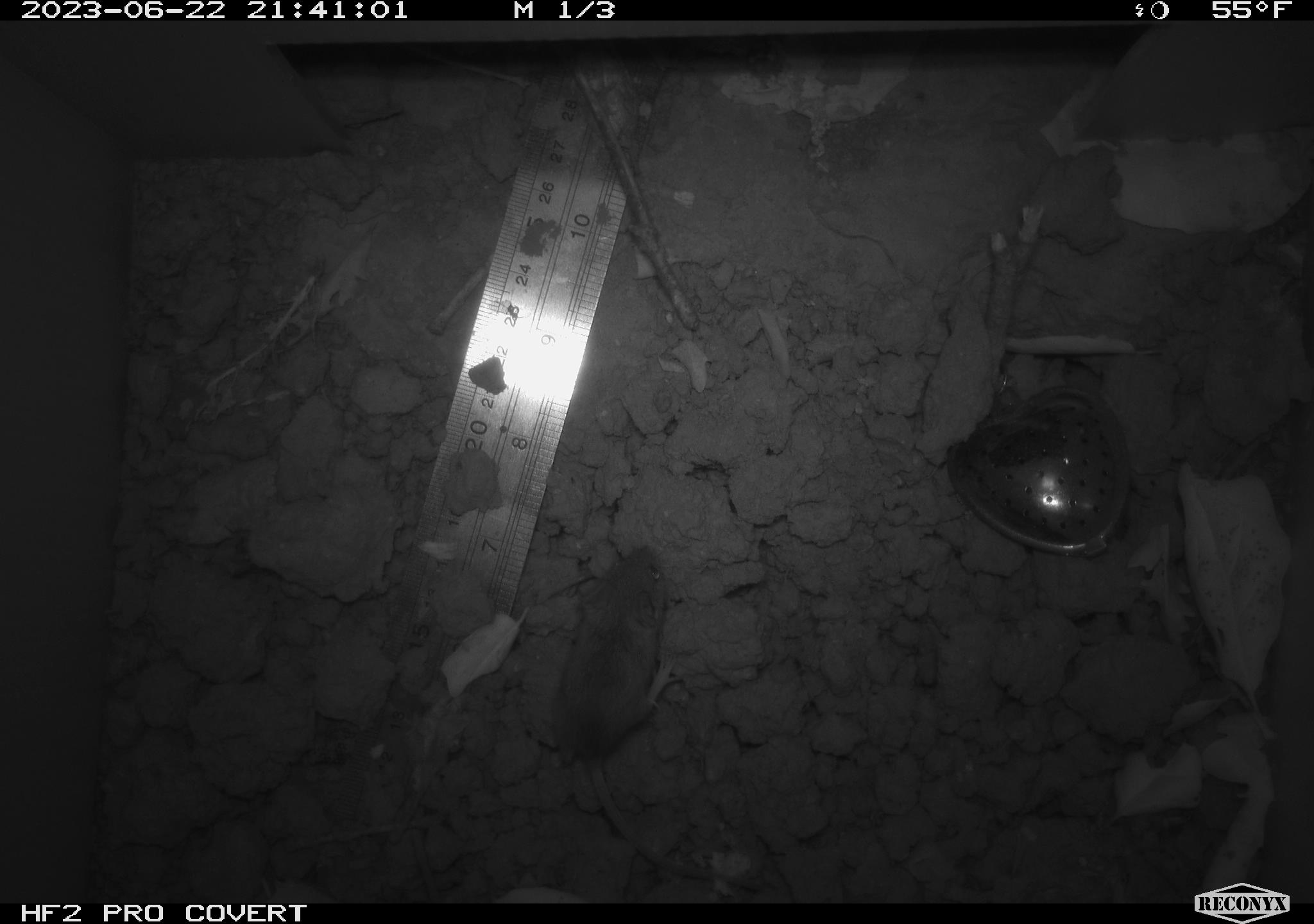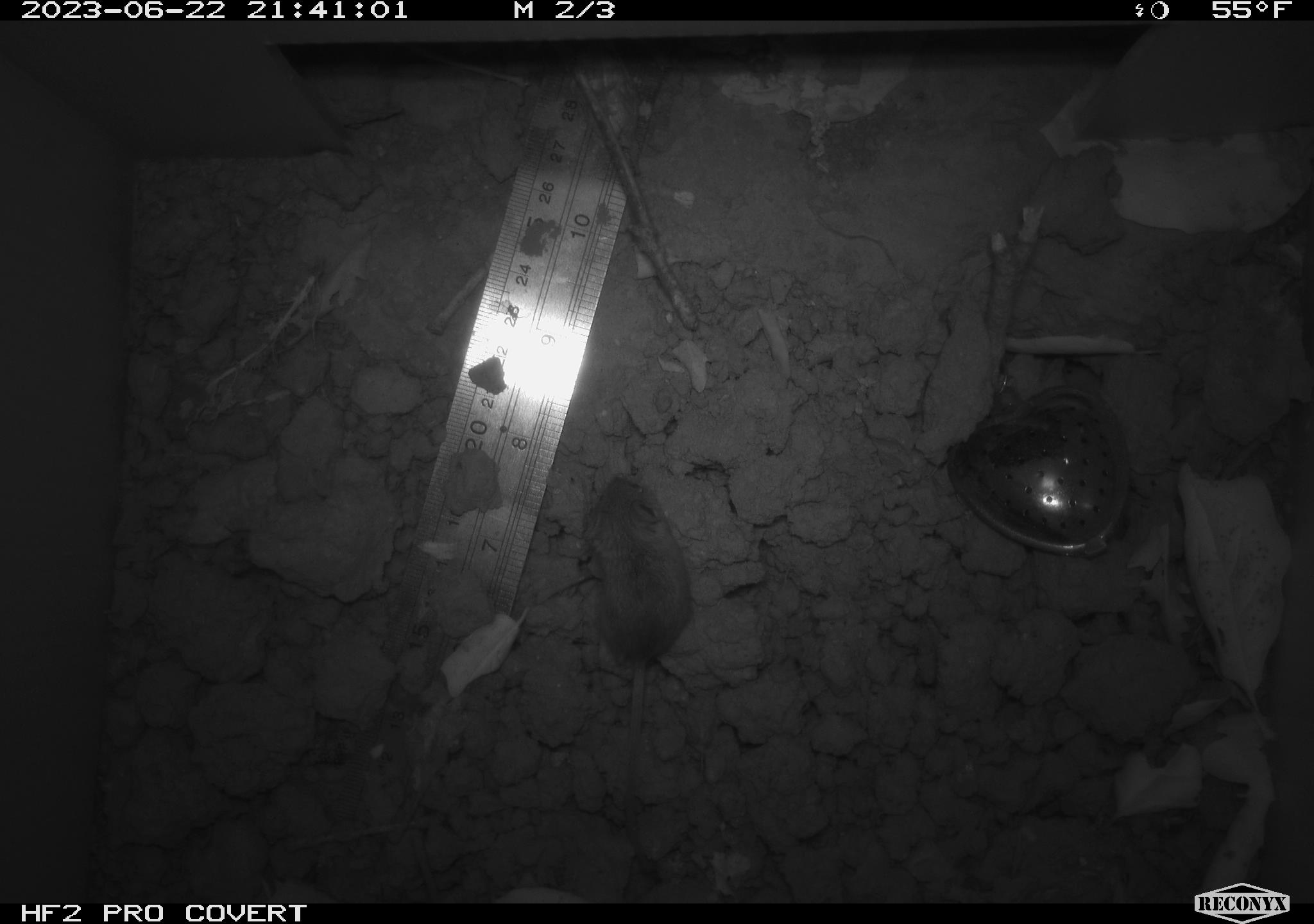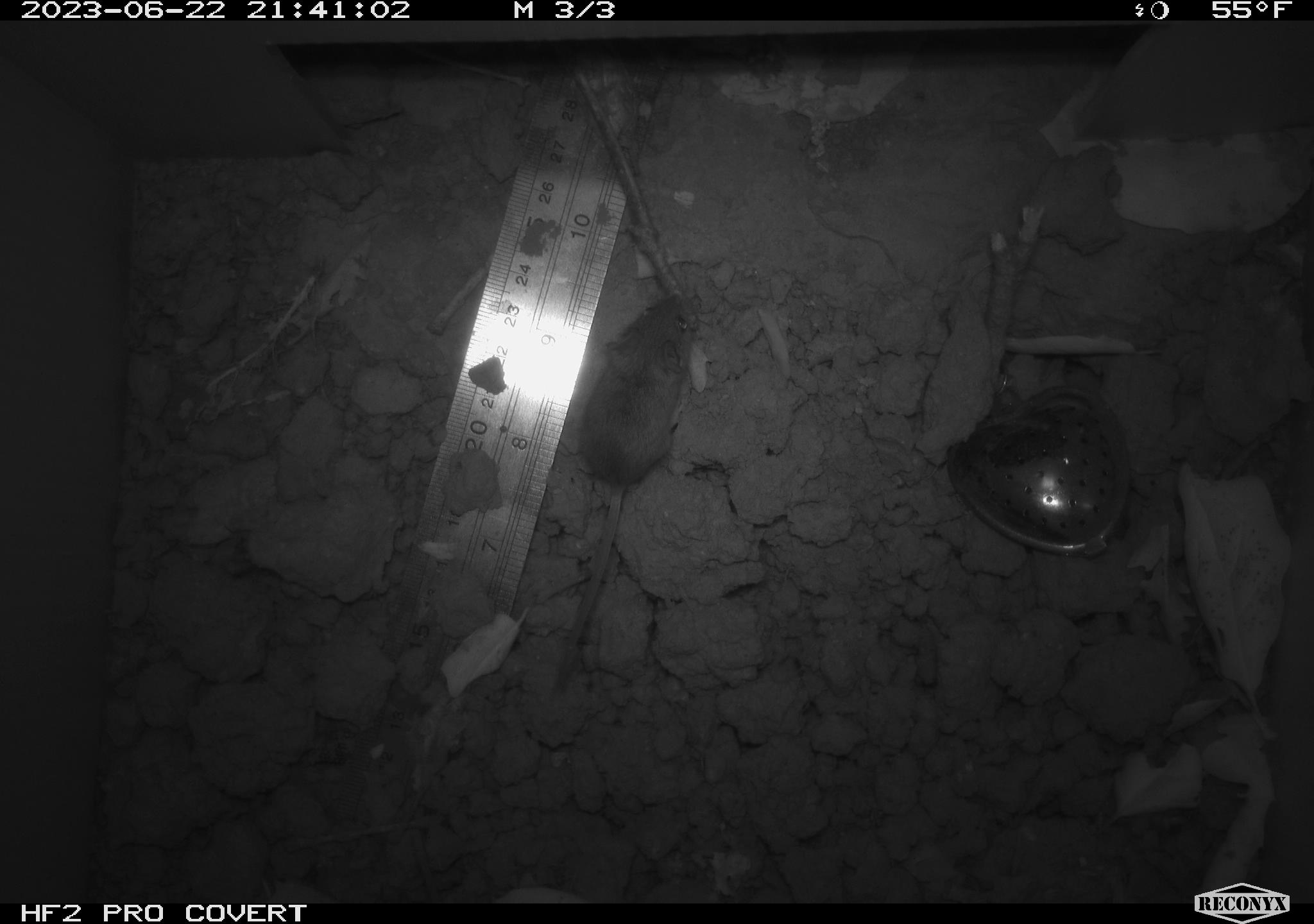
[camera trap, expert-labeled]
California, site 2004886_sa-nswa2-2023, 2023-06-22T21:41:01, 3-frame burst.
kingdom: Animalia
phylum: Chordata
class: Mammalia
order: Rodentia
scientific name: Rodentia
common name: mouse species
Mouse species (Rodentia).